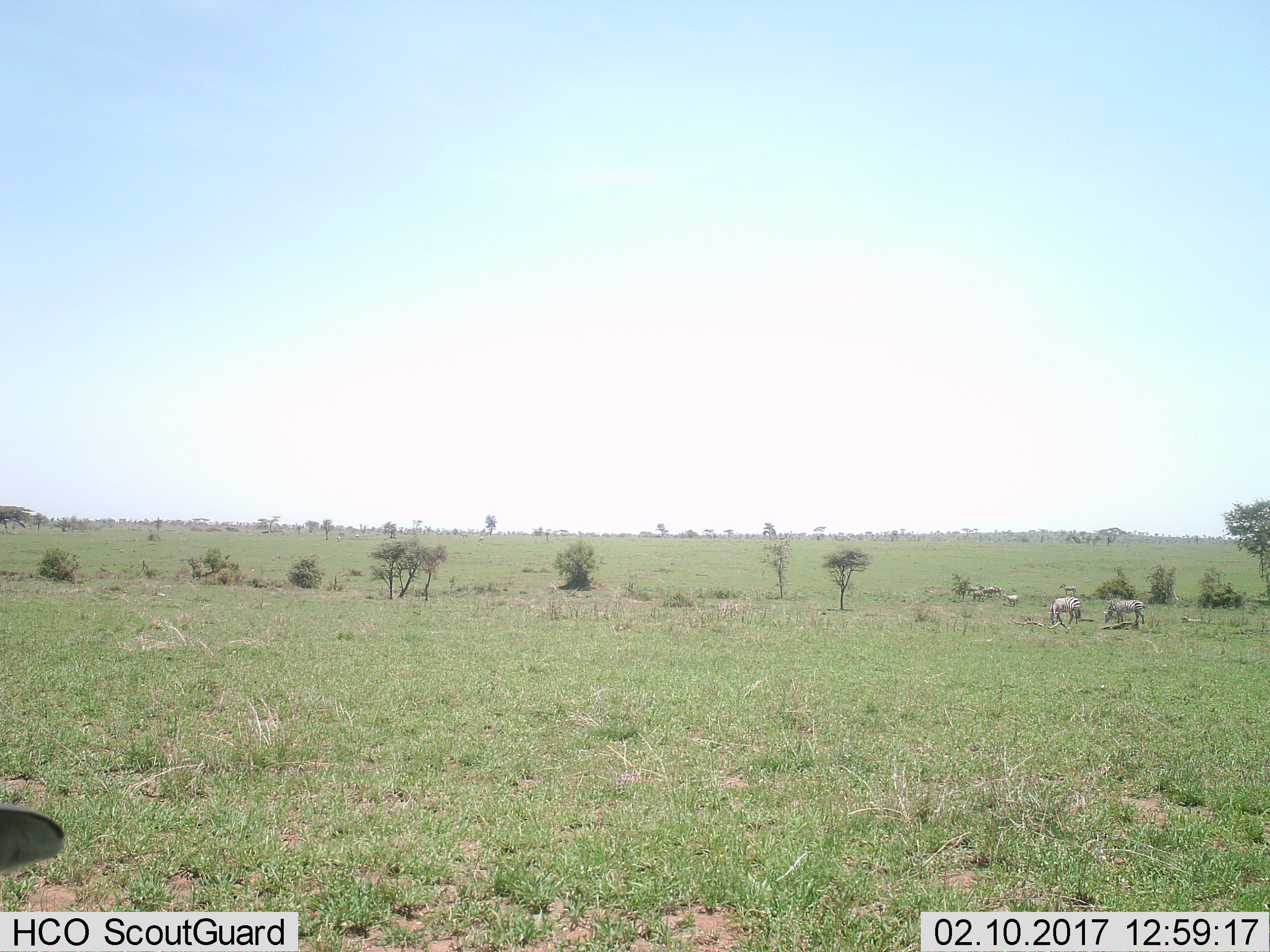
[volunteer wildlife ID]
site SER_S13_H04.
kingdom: Animalia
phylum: Chordata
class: Mammalia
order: Perissodactyla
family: Equidae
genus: Equus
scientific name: Equus quagga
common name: plains zebra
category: zebraplains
Zebraplains (plains zebra) (Equus quagga), count 9. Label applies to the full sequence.